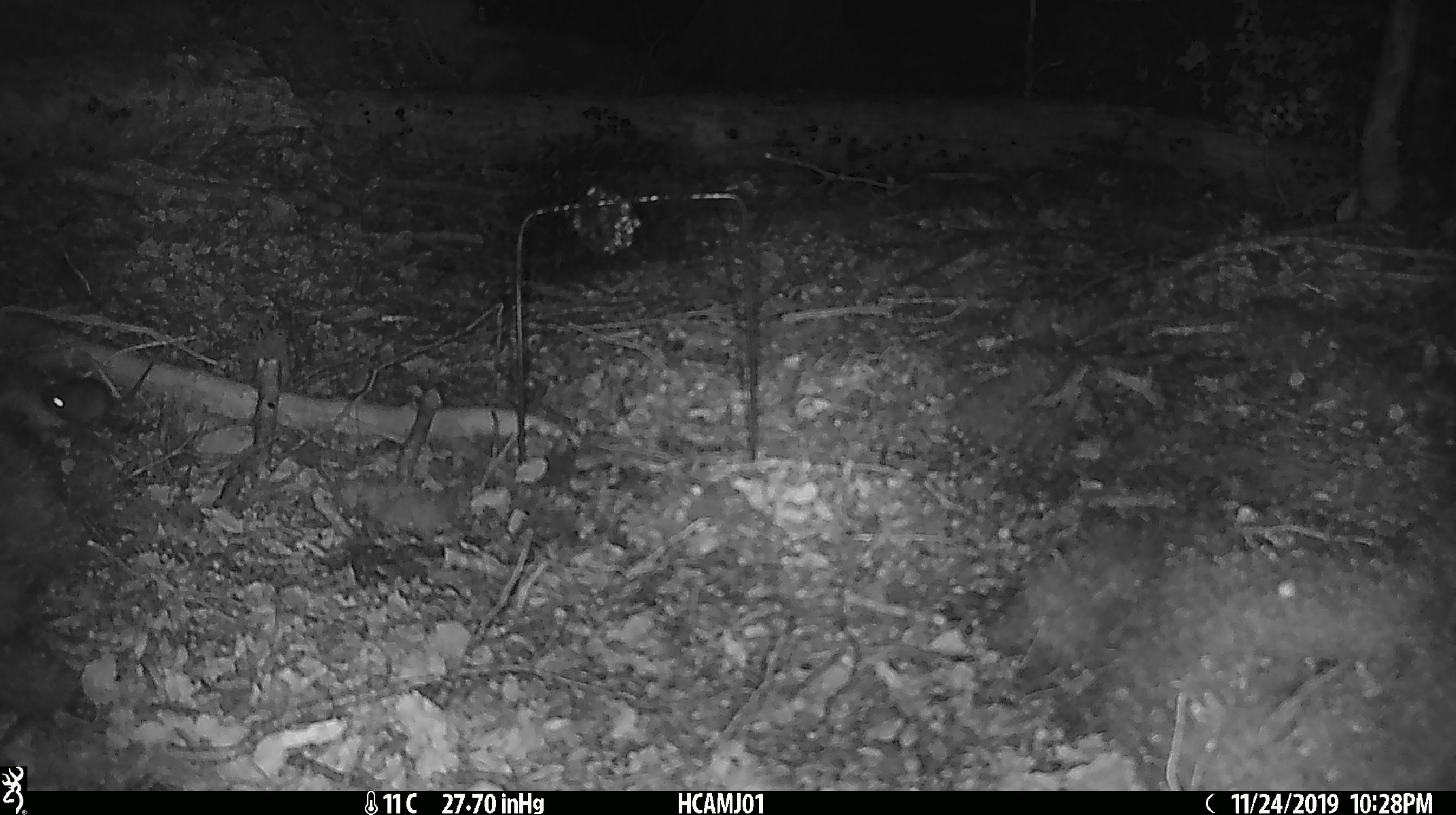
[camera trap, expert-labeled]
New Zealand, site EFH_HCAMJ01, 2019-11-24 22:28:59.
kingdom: Animalia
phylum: Chordata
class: Mammalia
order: Rodentia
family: Muridae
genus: Mus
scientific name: Mus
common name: mouse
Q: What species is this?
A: Mouse (Mus).